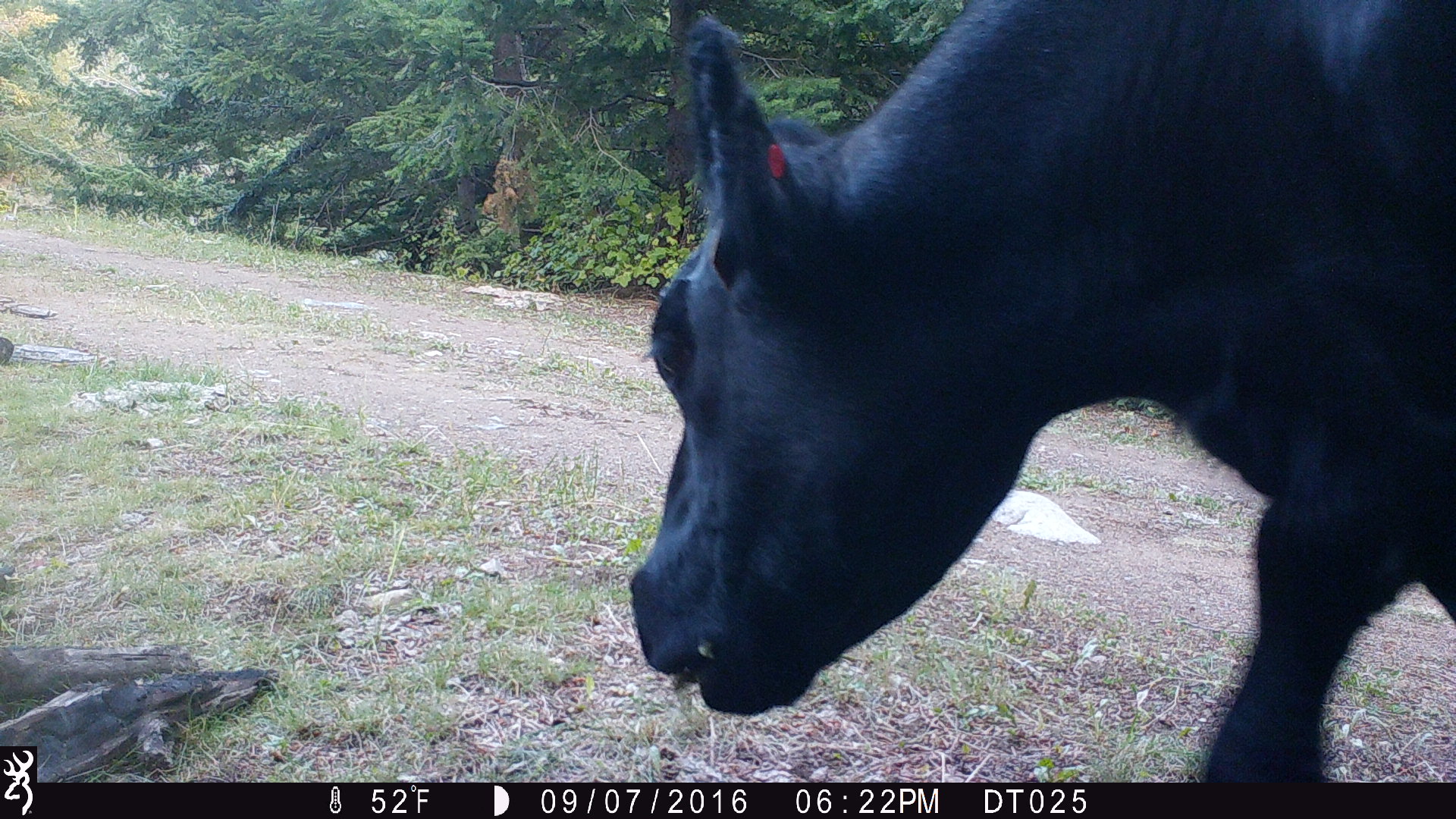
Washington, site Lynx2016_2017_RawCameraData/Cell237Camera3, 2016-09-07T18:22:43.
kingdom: Animalia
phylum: Chordata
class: Mammalia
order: Artiodactyla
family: Bovidae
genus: Bos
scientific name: Bos taurus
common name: domestic cattle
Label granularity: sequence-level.